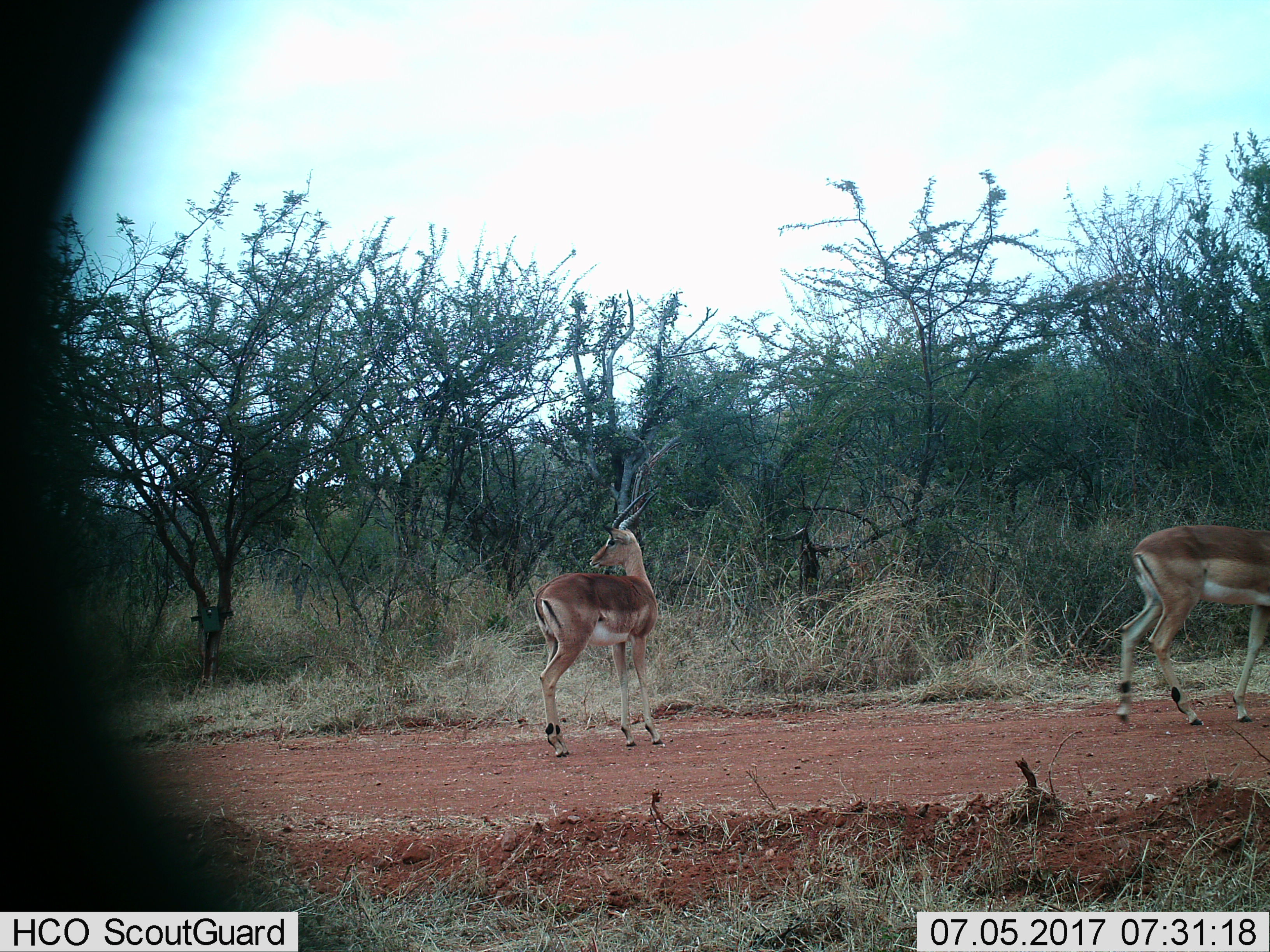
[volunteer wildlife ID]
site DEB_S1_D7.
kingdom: Animalia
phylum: Chordata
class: Mammalia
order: Artiodactyla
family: Bovidae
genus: Aepyceros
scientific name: Aepyceros melampus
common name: impala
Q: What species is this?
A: Impala (Aepyceros melampus).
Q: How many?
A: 2.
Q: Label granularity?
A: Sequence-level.